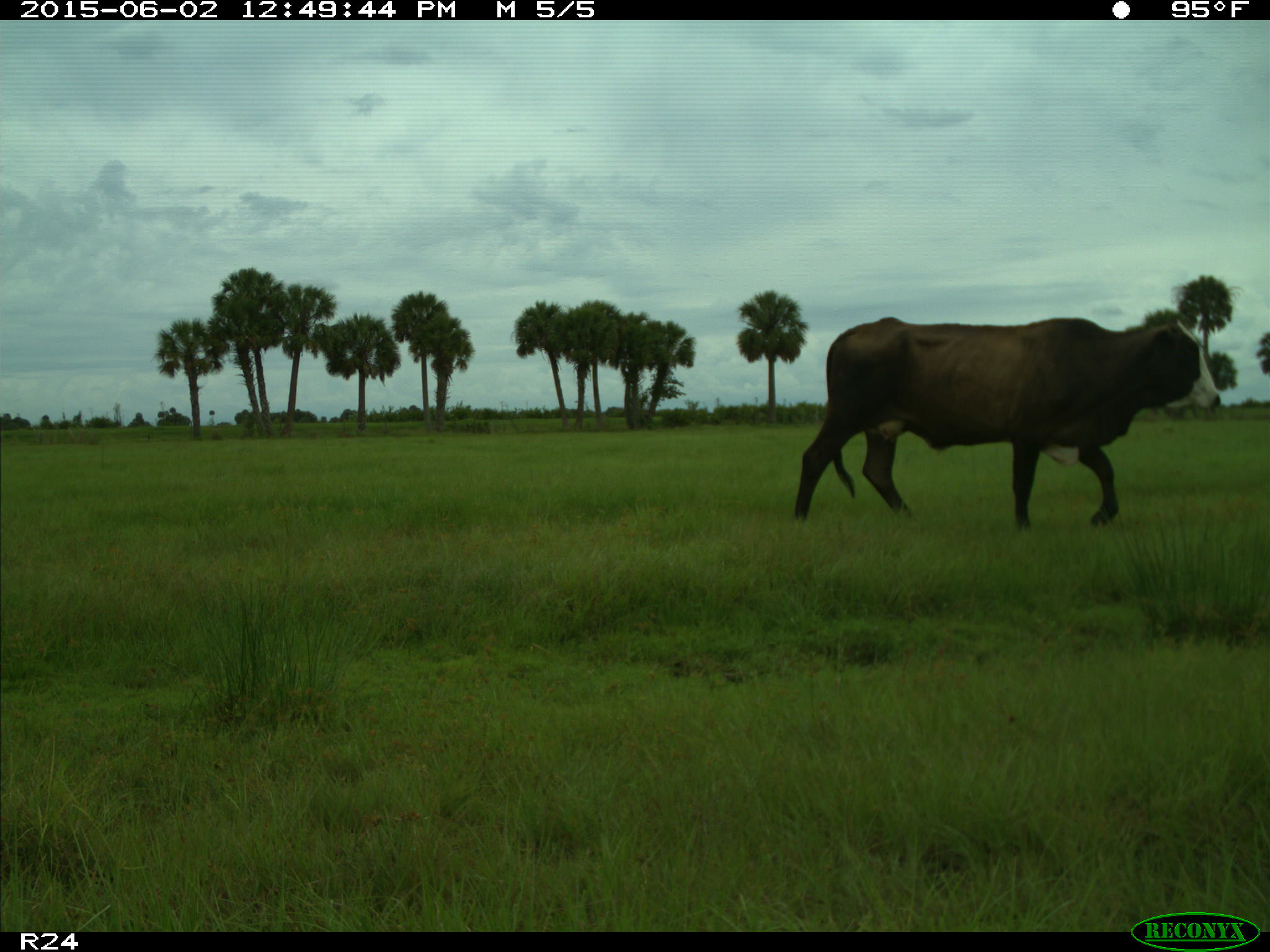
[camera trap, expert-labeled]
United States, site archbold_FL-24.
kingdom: Animalia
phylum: Chordata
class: Mammalia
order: Artiodactyla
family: Bovidae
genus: Bos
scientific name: Bos taurus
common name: domestic cow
Bos taurus (domestic cow).